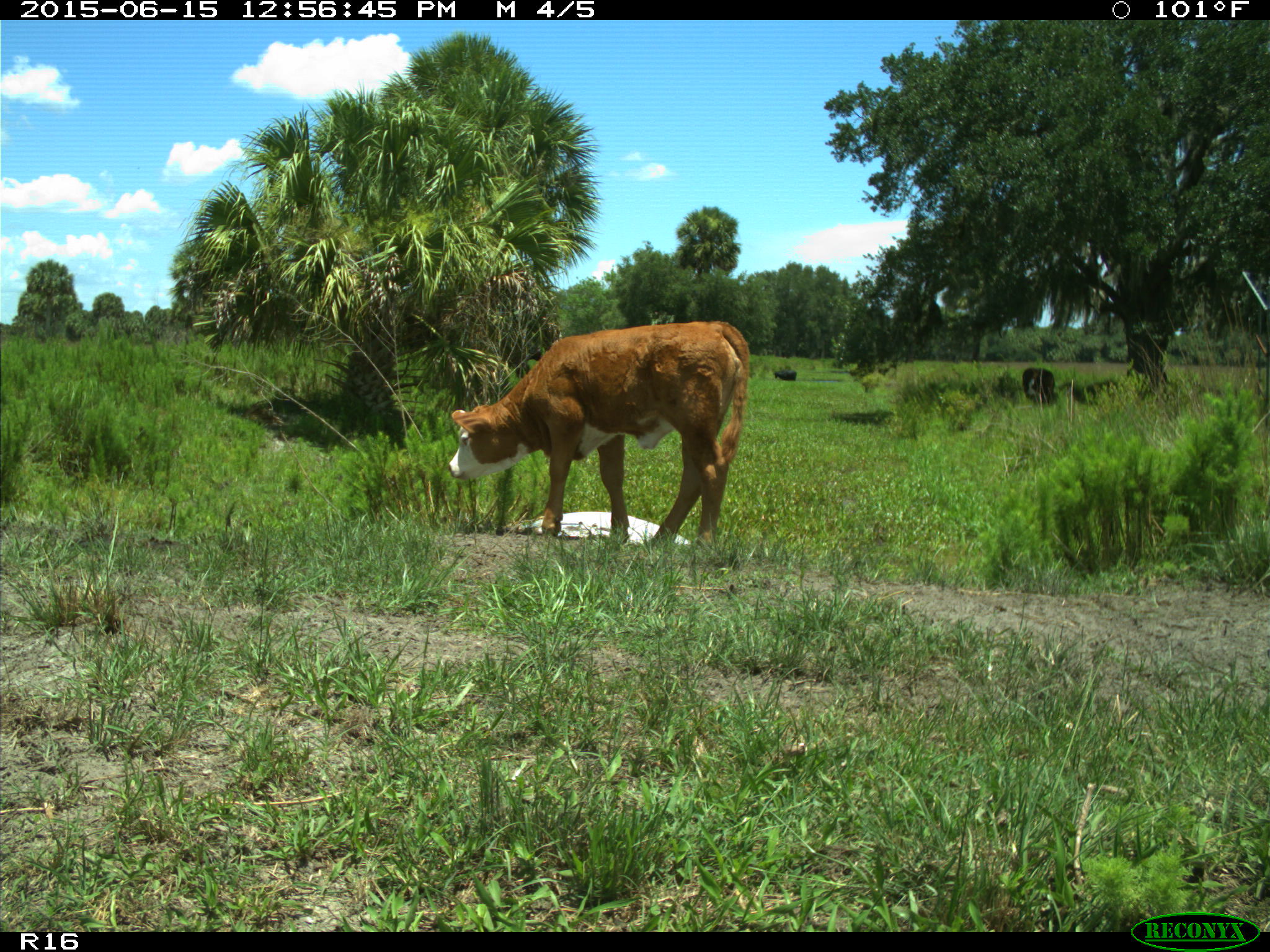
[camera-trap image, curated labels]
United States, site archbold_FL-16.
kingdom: Animalia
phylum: Chordata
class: Mammalia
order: Artiodactyla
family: Bovidae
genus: Bos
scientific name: Bos taurus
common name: domestic cow